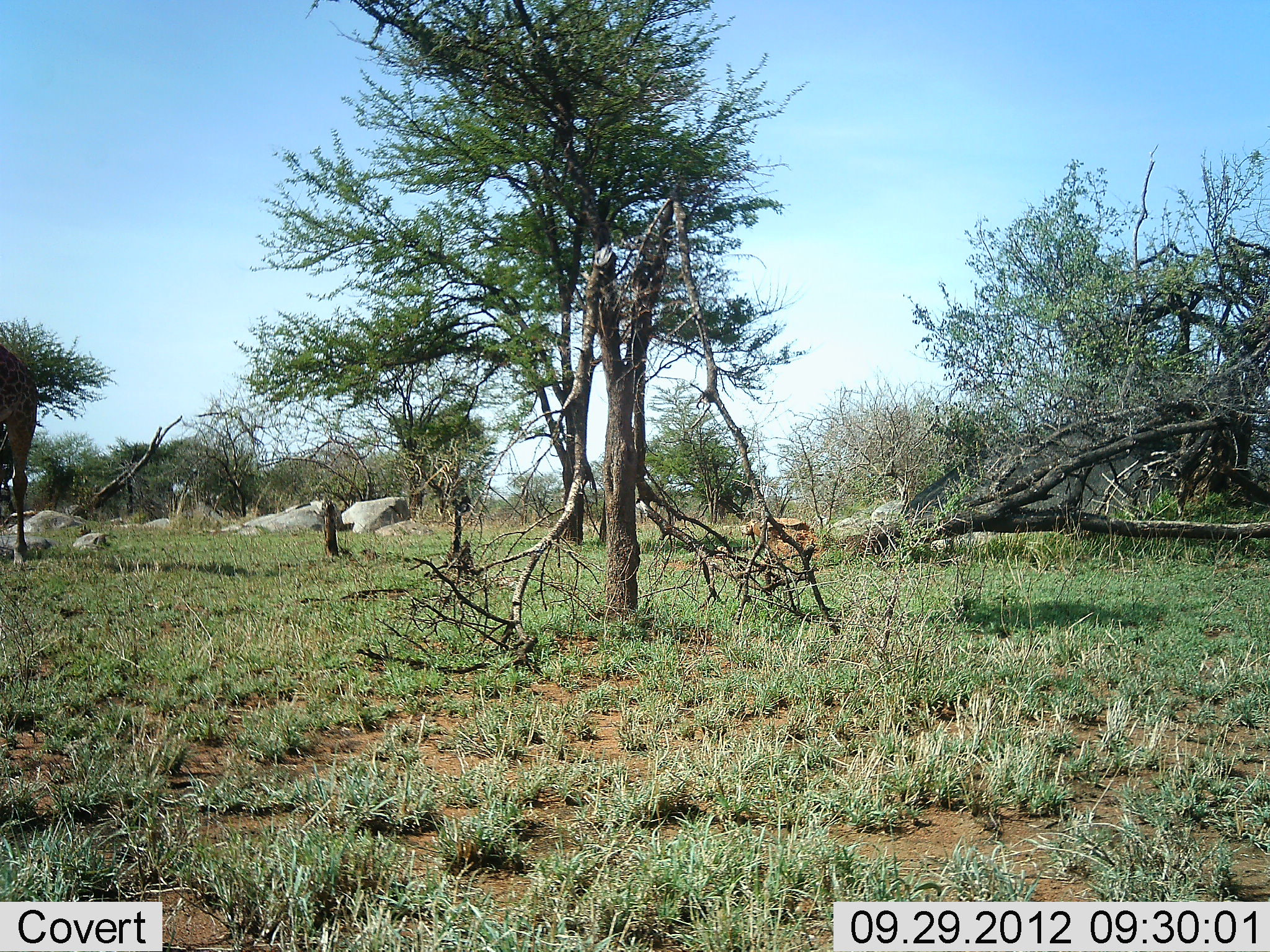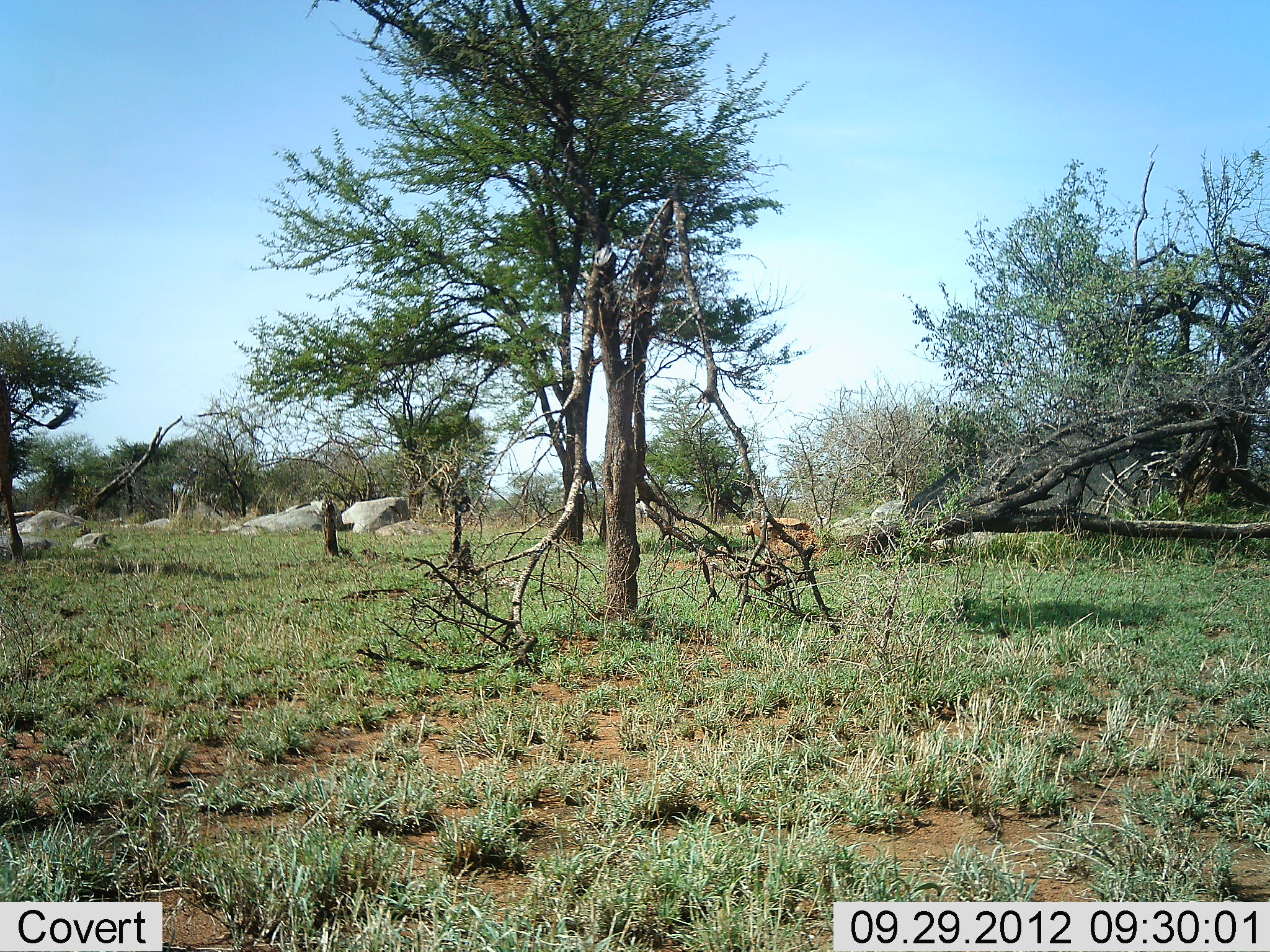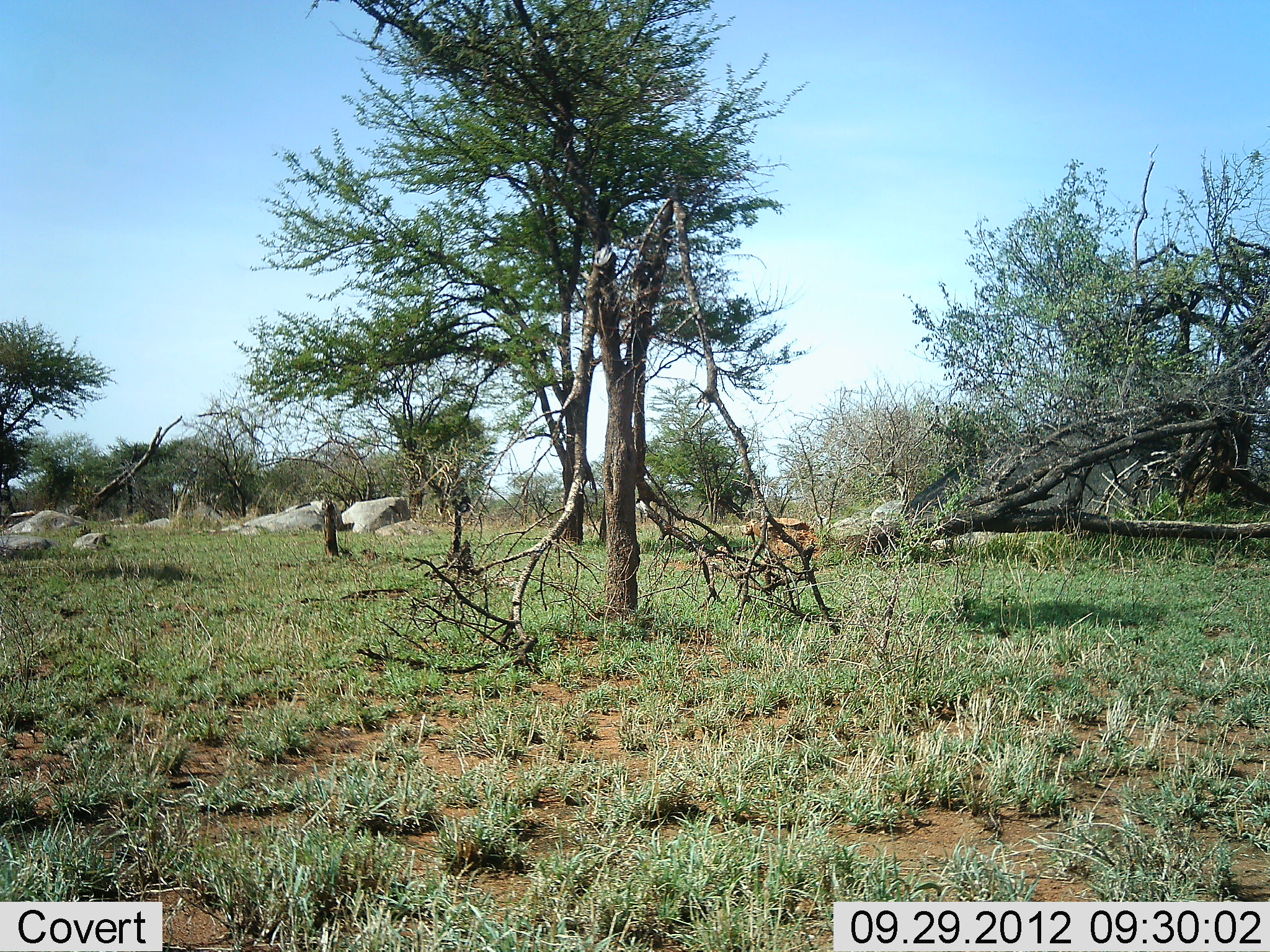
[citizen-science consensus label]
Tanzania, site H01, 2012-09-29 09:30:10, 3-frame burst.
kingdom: Animalia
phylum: Chordata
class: Mammalia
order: Artiodactyla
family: Giraffidae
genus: Giraffa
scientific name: Giraffa camelopardalis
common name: giraffe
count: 1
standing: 20%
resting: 0%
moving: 90%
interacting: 0%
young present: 0%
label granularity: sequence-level